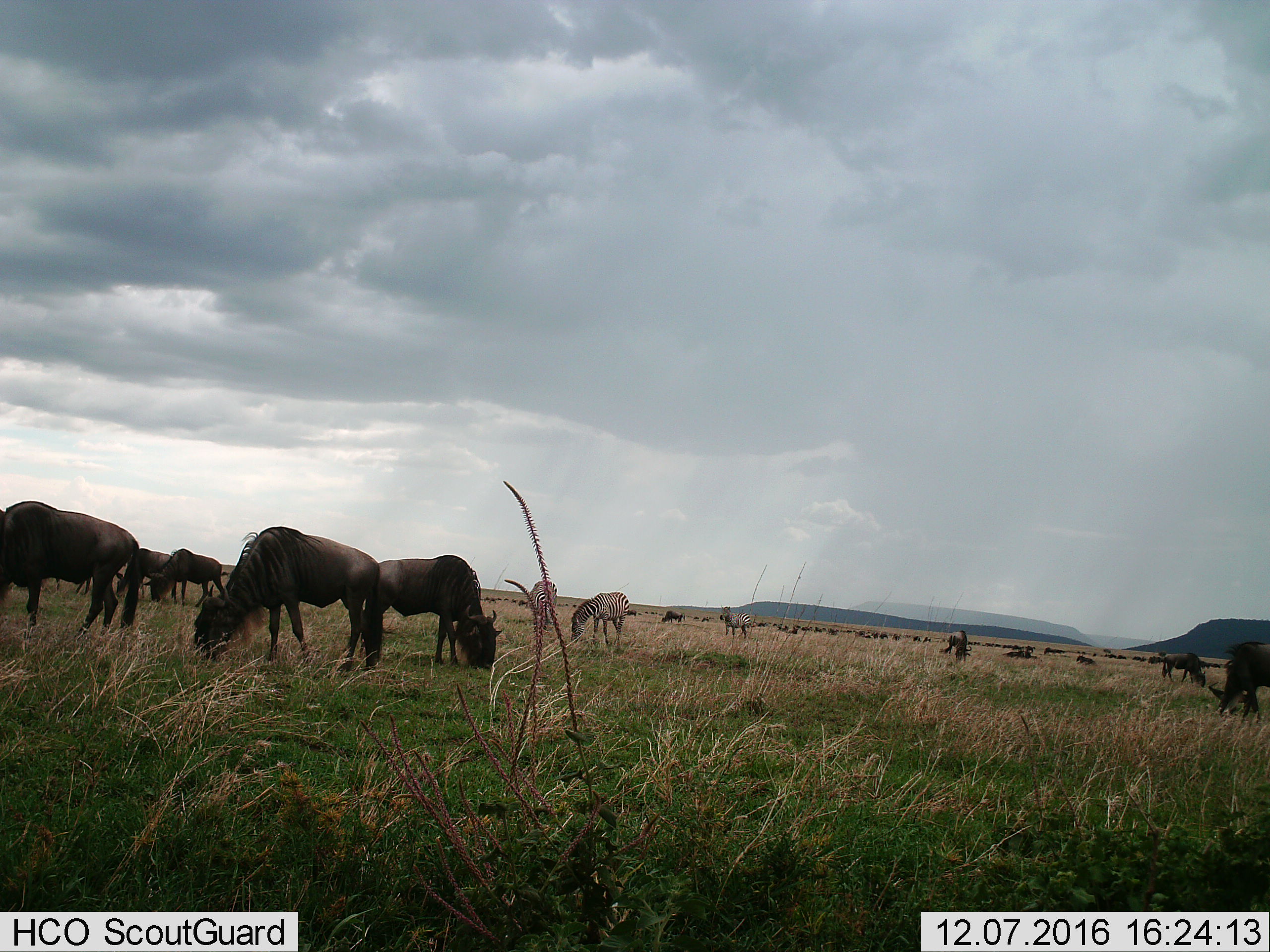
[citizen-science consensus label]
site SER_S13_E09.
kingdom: Animalia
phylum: Chordata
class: Mammalia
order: Artiodactyla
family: Bovidae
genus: Connochaetes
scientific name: Connochaetes taurinus taurinus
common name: blue wildebeest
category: wildebeestblue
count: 11-50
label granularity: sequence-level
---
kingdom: Animalia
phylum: Chordata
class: Mammalia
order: Perissodactyla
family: Equidae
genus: Equus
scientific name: Equus quagga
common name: plains zebra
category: zebraplains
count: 3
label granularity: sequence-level